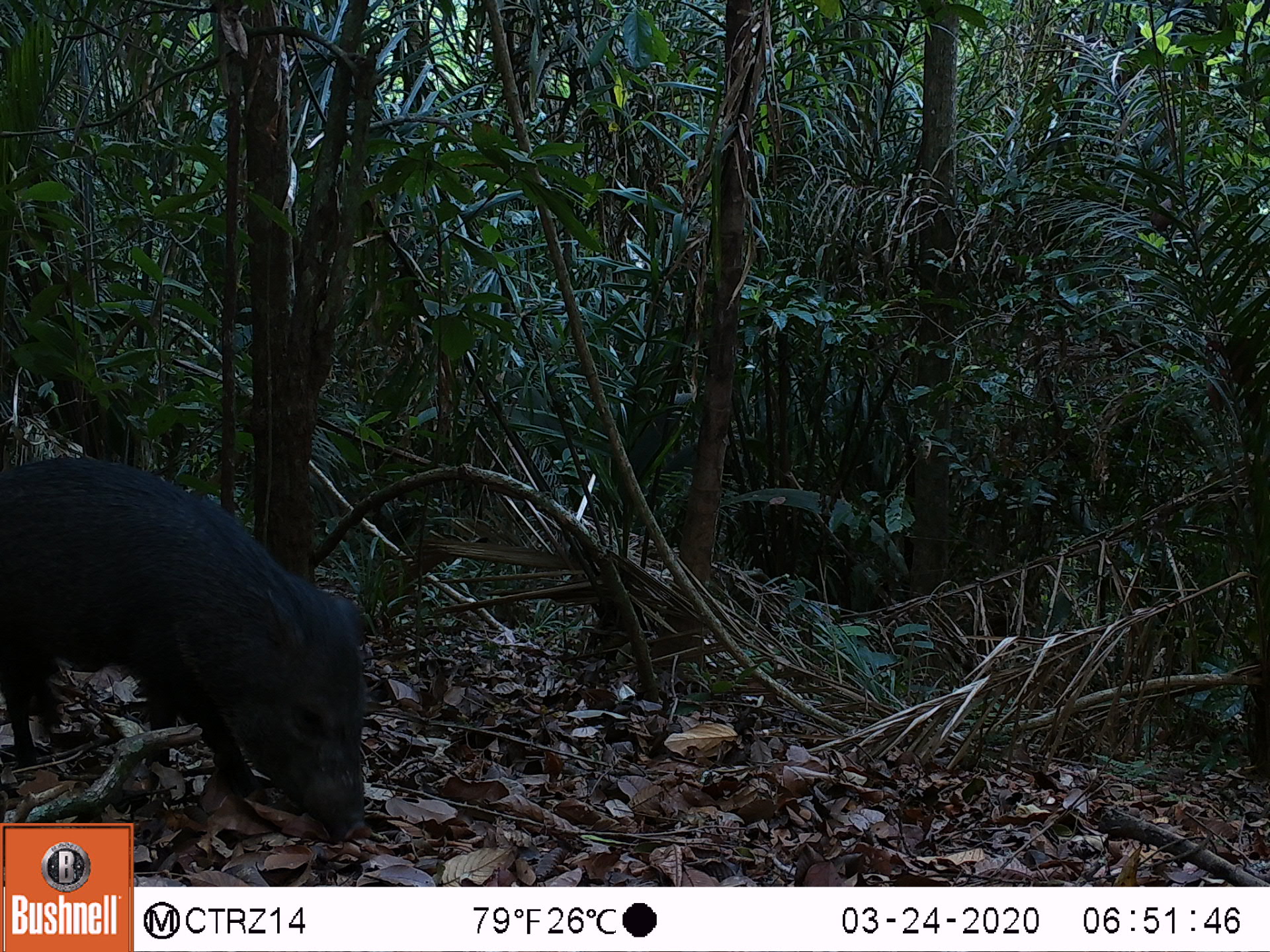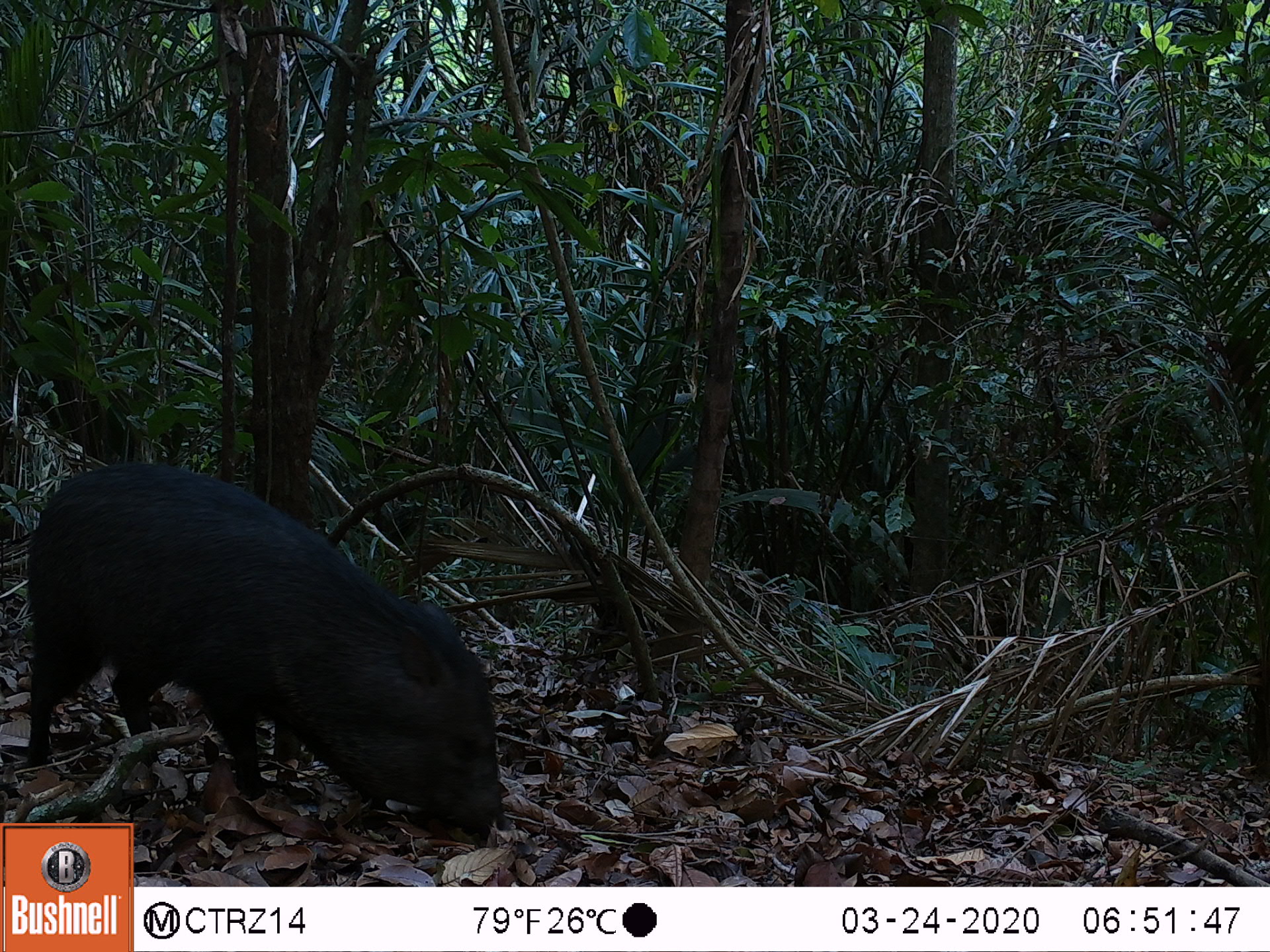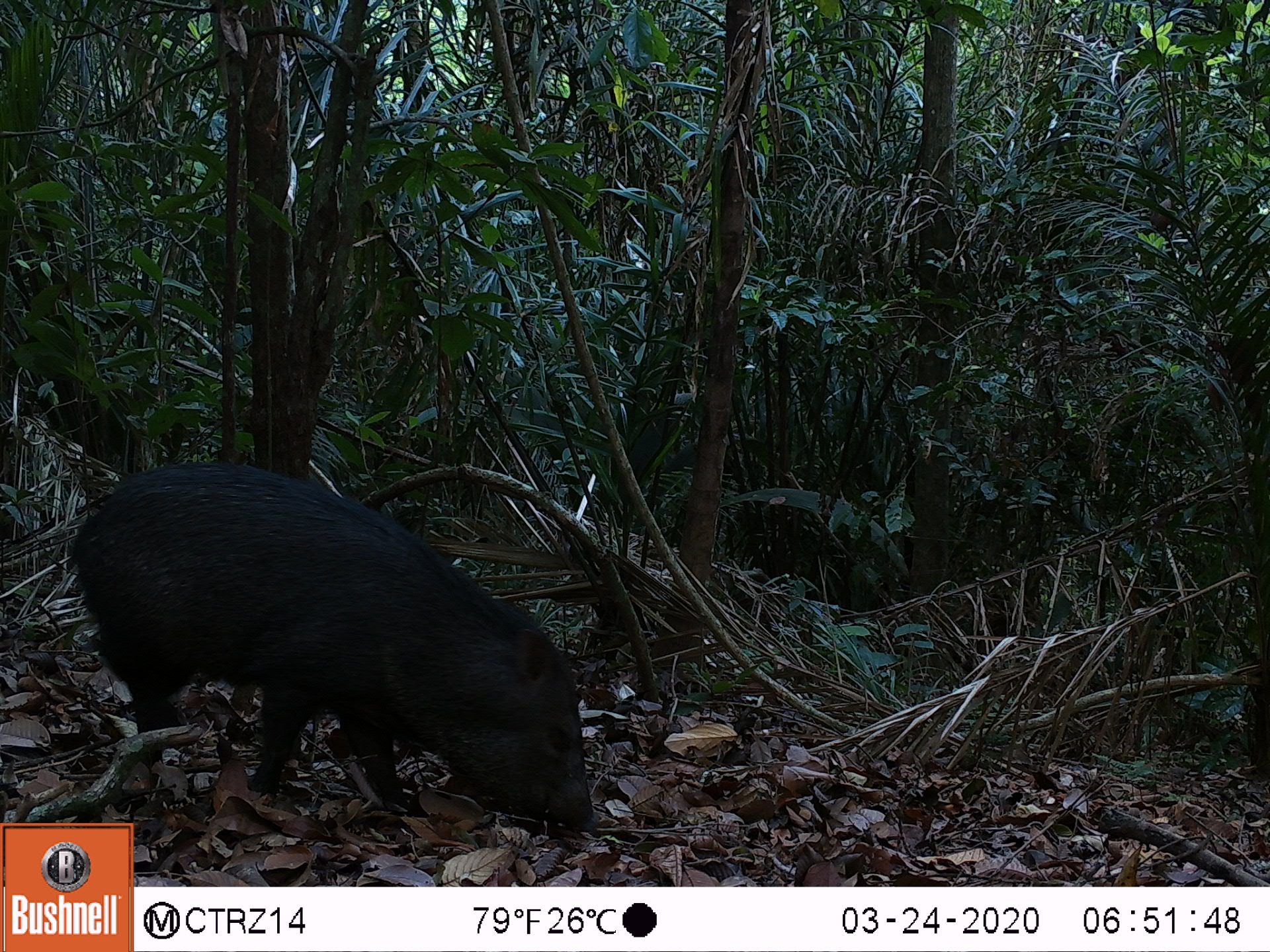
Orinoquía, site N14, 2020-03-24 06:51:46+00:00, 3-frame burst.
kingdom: Animalia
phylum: Chordata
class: Mammalia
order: Artiodactyla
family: Tayassuidae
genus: Pecari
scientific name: Pecari tajacu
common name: collared peccary